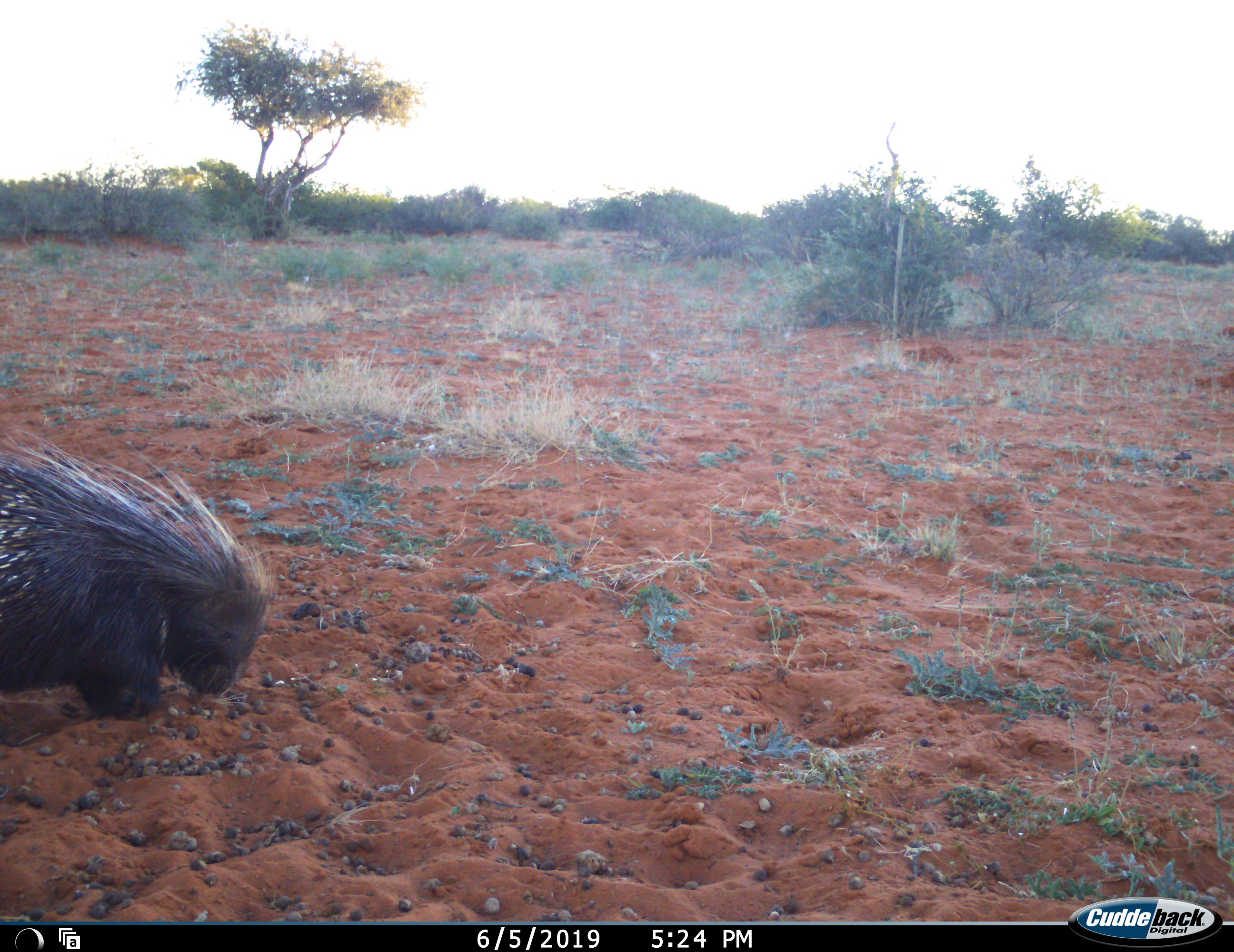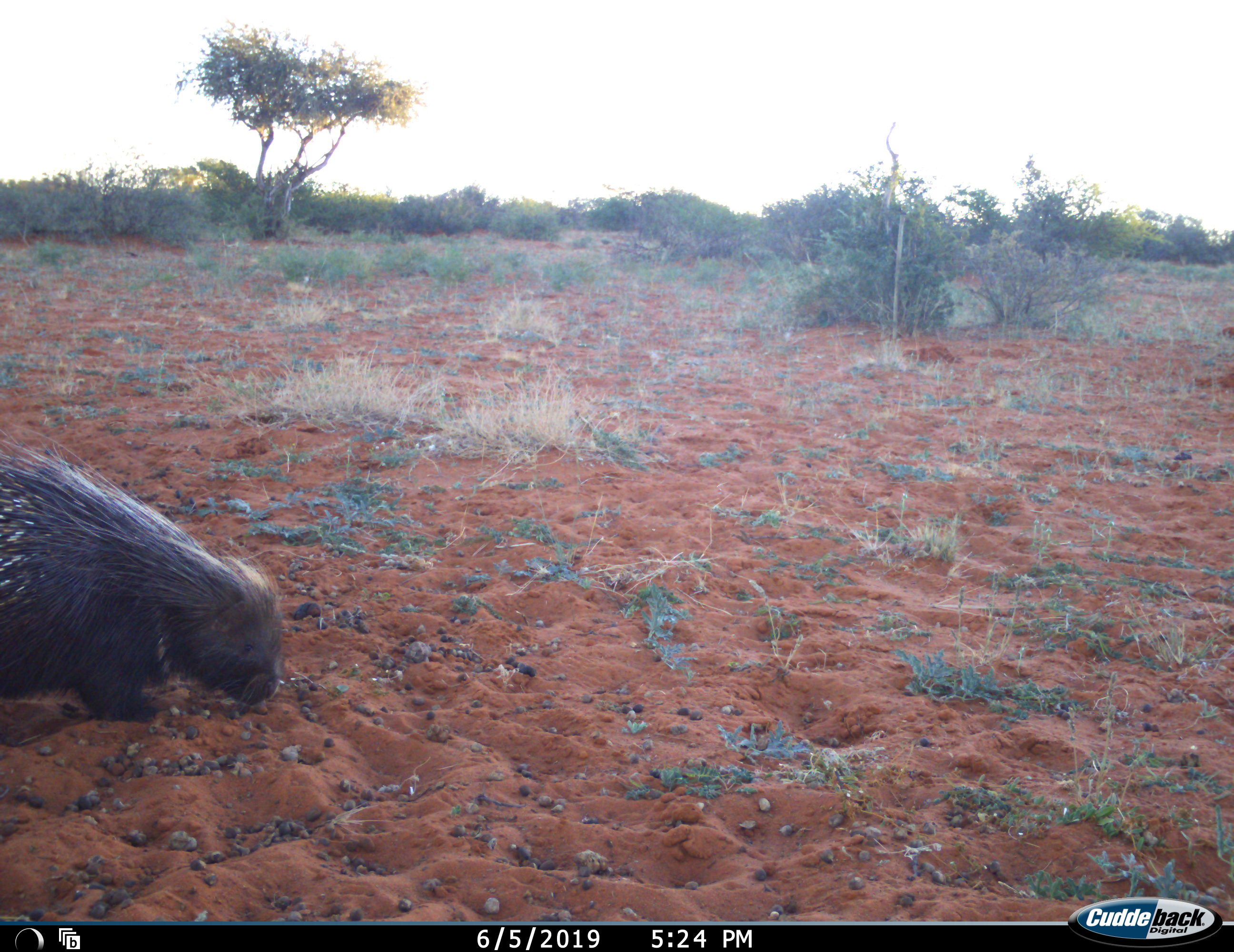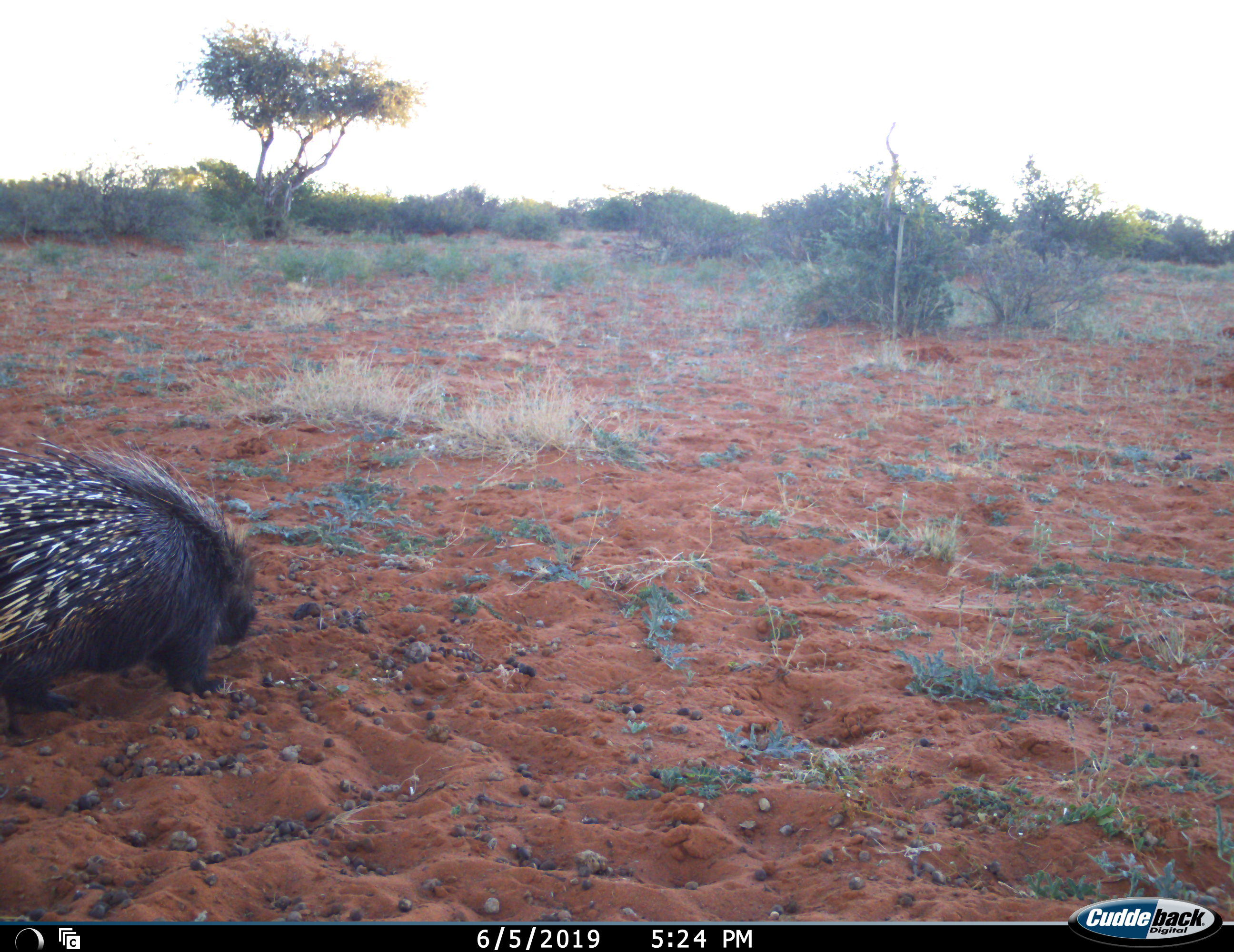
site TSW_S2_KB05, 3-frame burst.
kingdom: Animalia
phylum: Chordata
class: Mammalia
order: Rodentia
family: Hystricidae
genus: Hystrix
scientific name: Hystrix cristata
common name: crested porcupine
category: porcupine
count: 1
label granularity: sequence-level